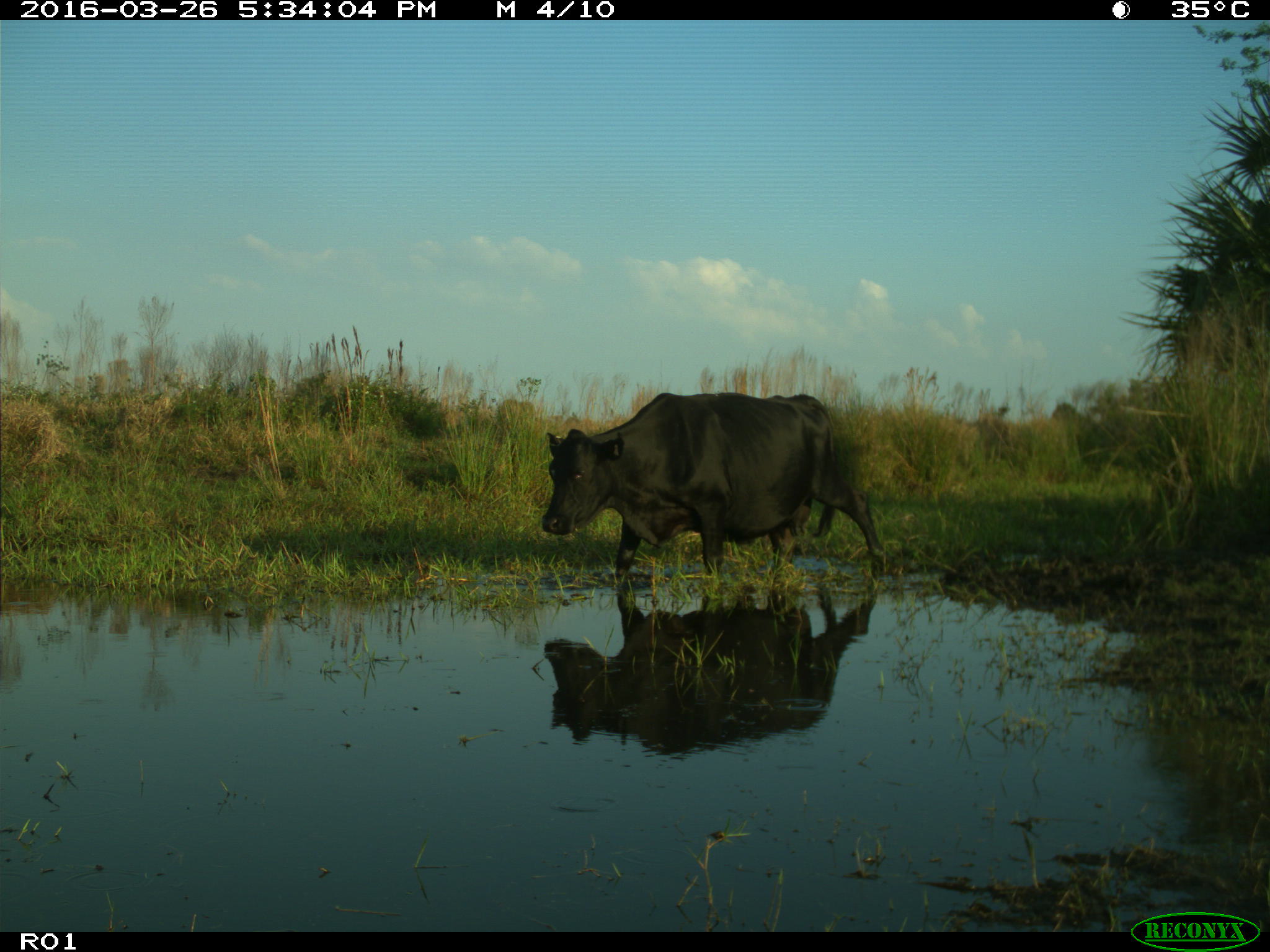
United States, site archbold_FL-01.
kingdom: Animalia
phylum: Chordata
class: Mammalia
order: Artiodactyla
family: Bovidae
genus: Bos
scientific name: Bos taurus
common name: domestic cow